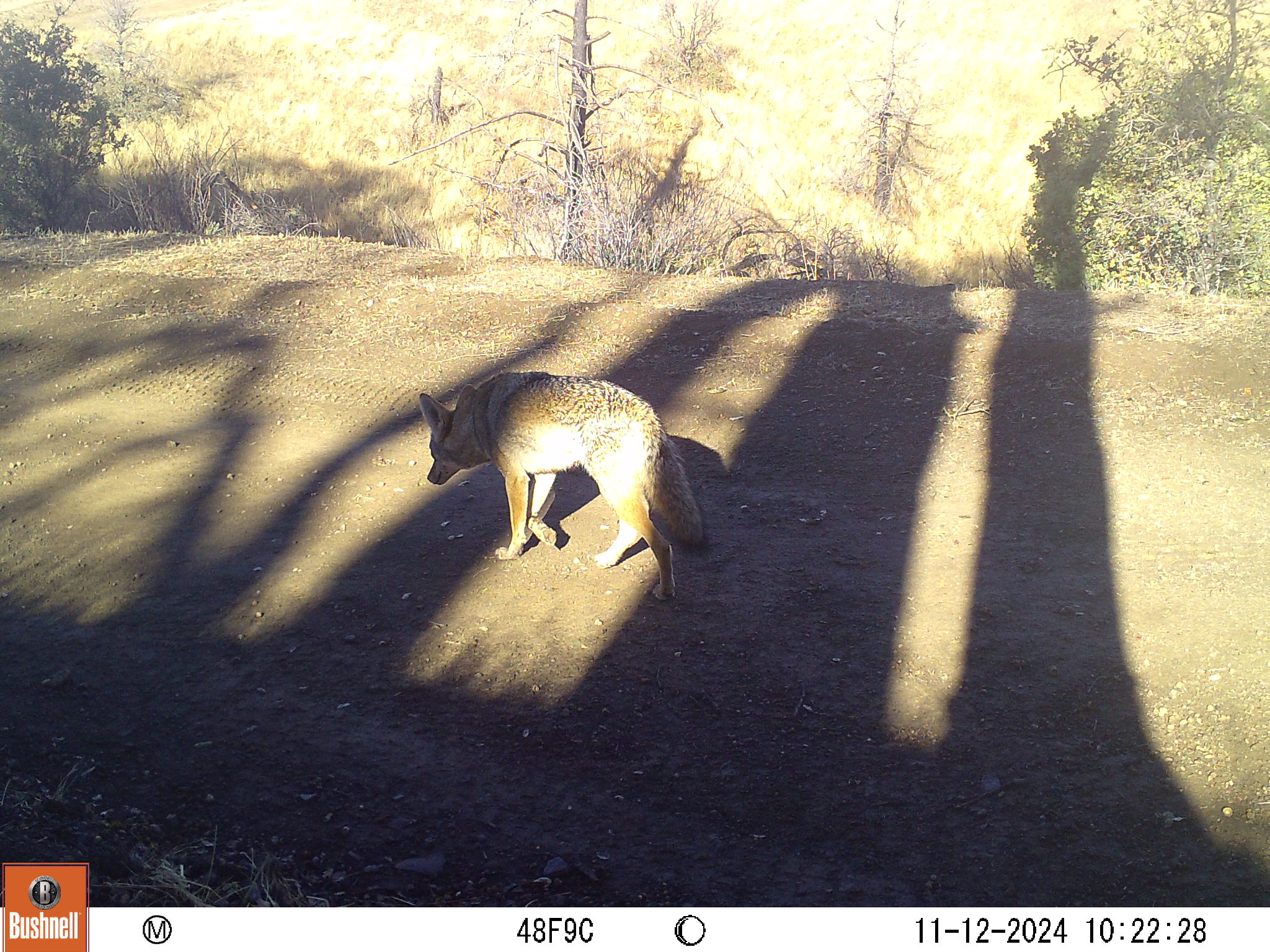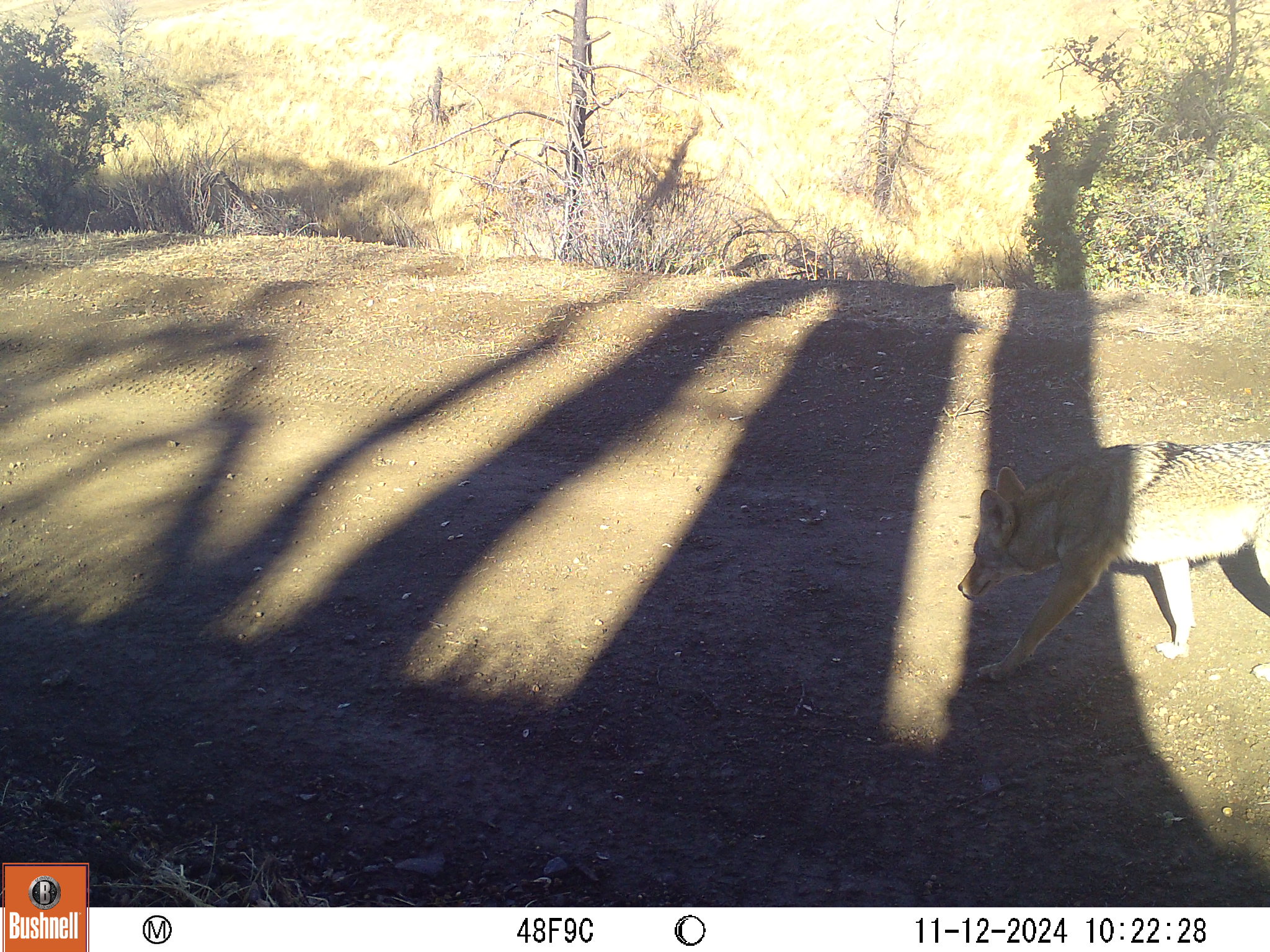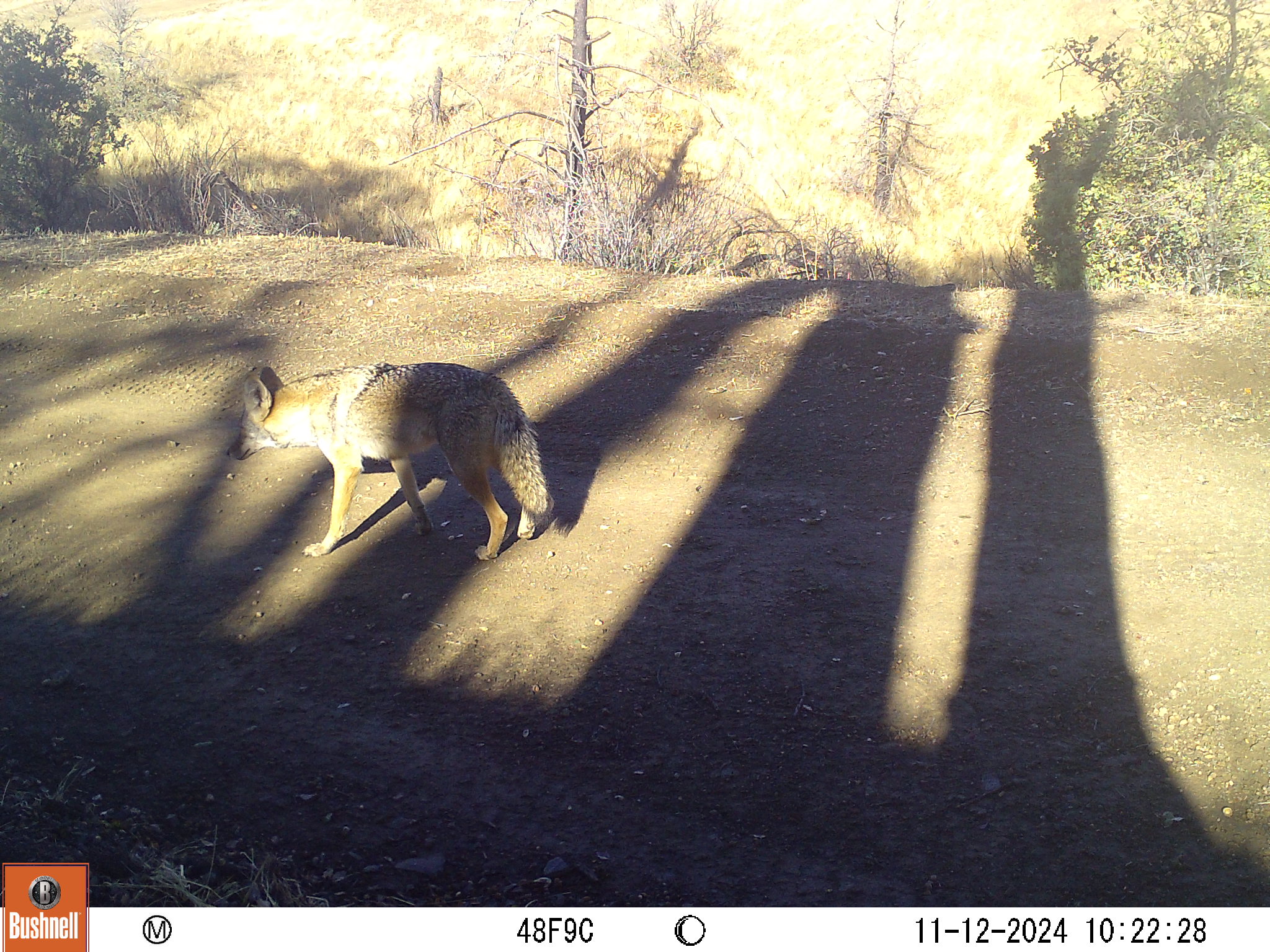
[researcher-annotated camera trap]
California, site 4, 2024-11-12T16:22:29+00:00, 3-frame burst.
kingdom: Animalia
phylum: Chordata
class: Mammalia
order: Carnivora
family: Canidae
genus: Canis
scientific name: Canis latrans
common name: coyote